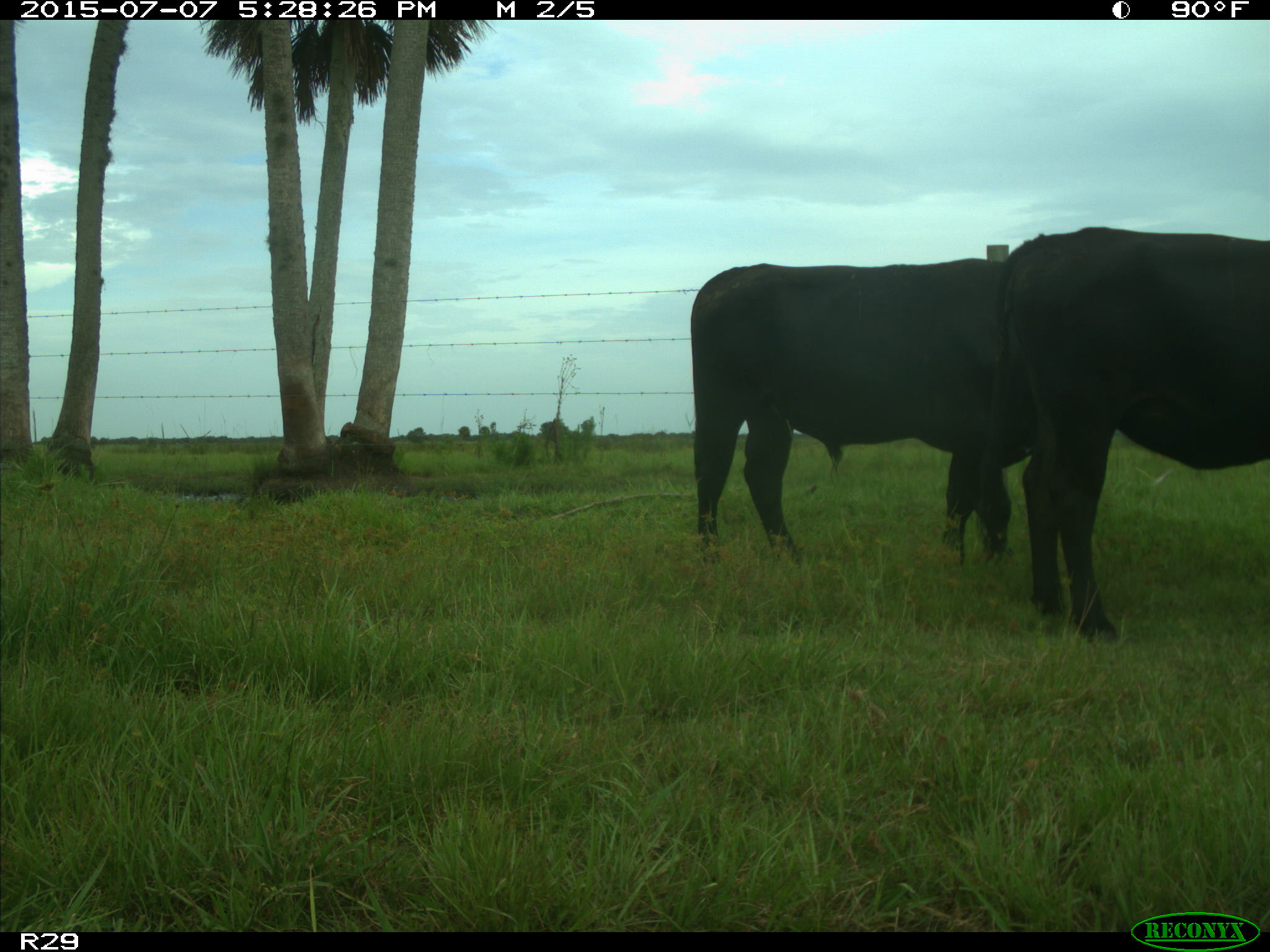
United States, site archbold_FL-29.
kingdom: Animalia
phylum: Chordata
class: Mammalia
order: Artiodactyla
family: Bovidae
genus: Bos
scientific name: Bos taurus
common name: domestic cow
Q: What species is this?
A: Bos taurus (domestic cow).